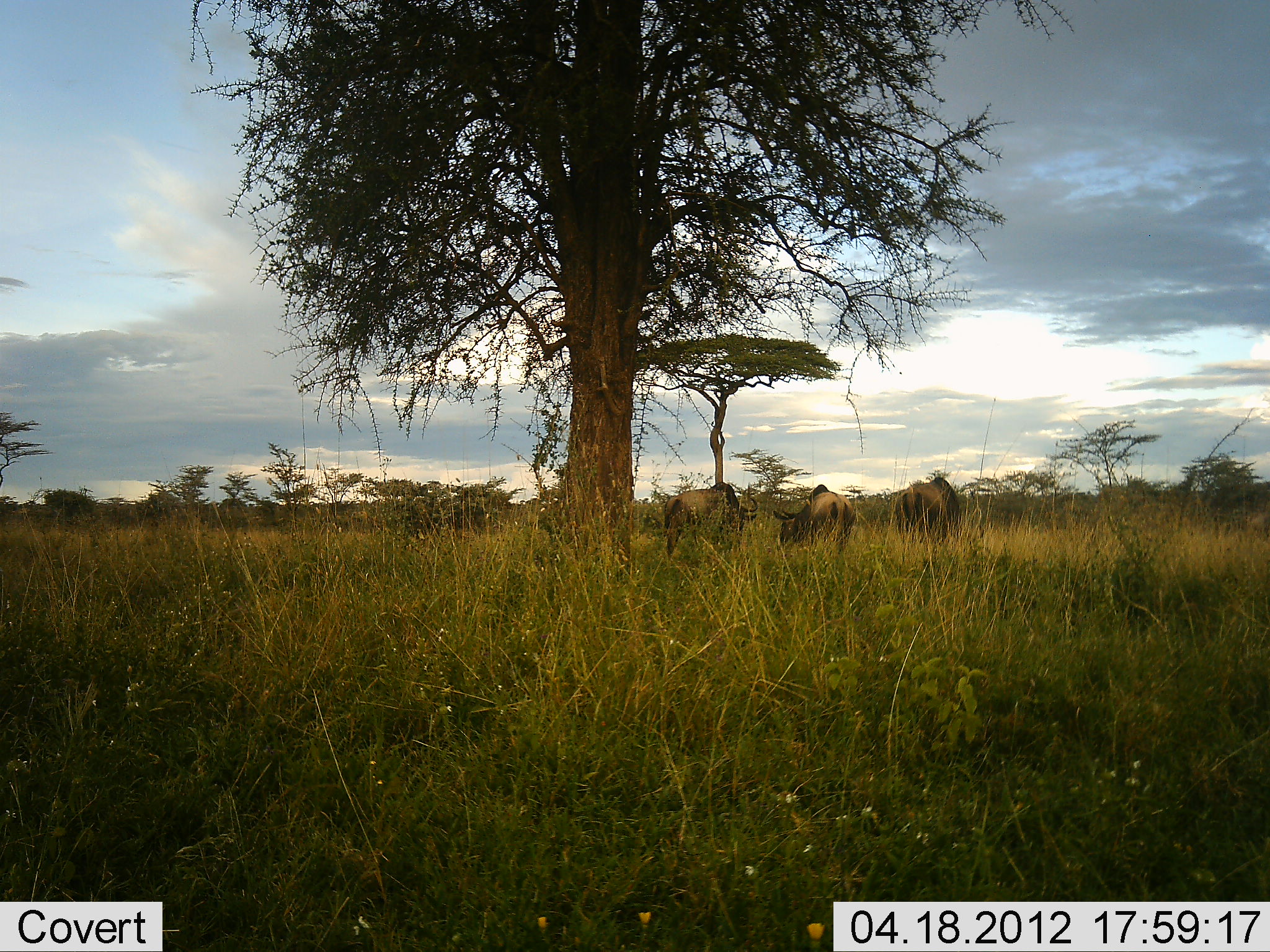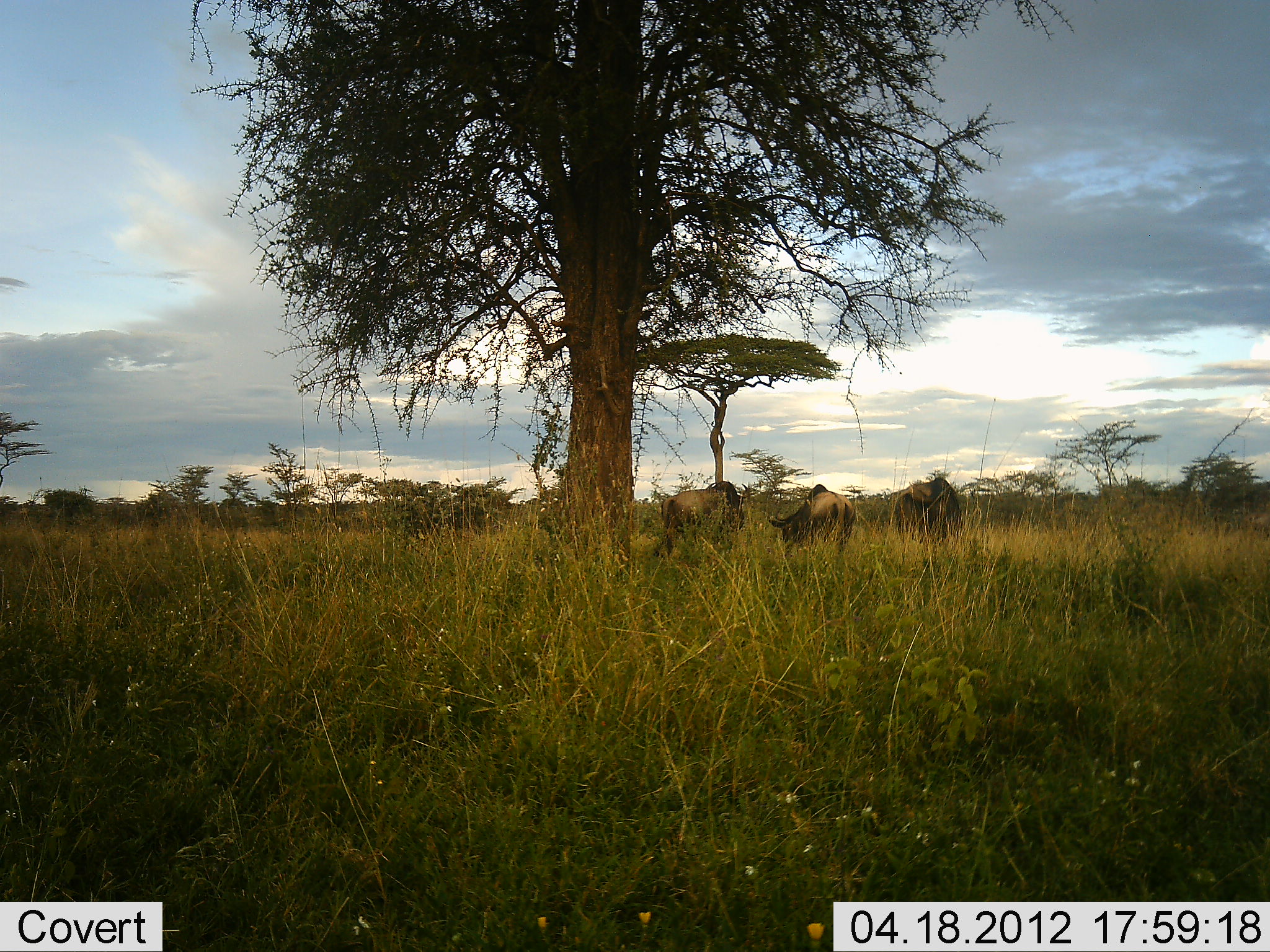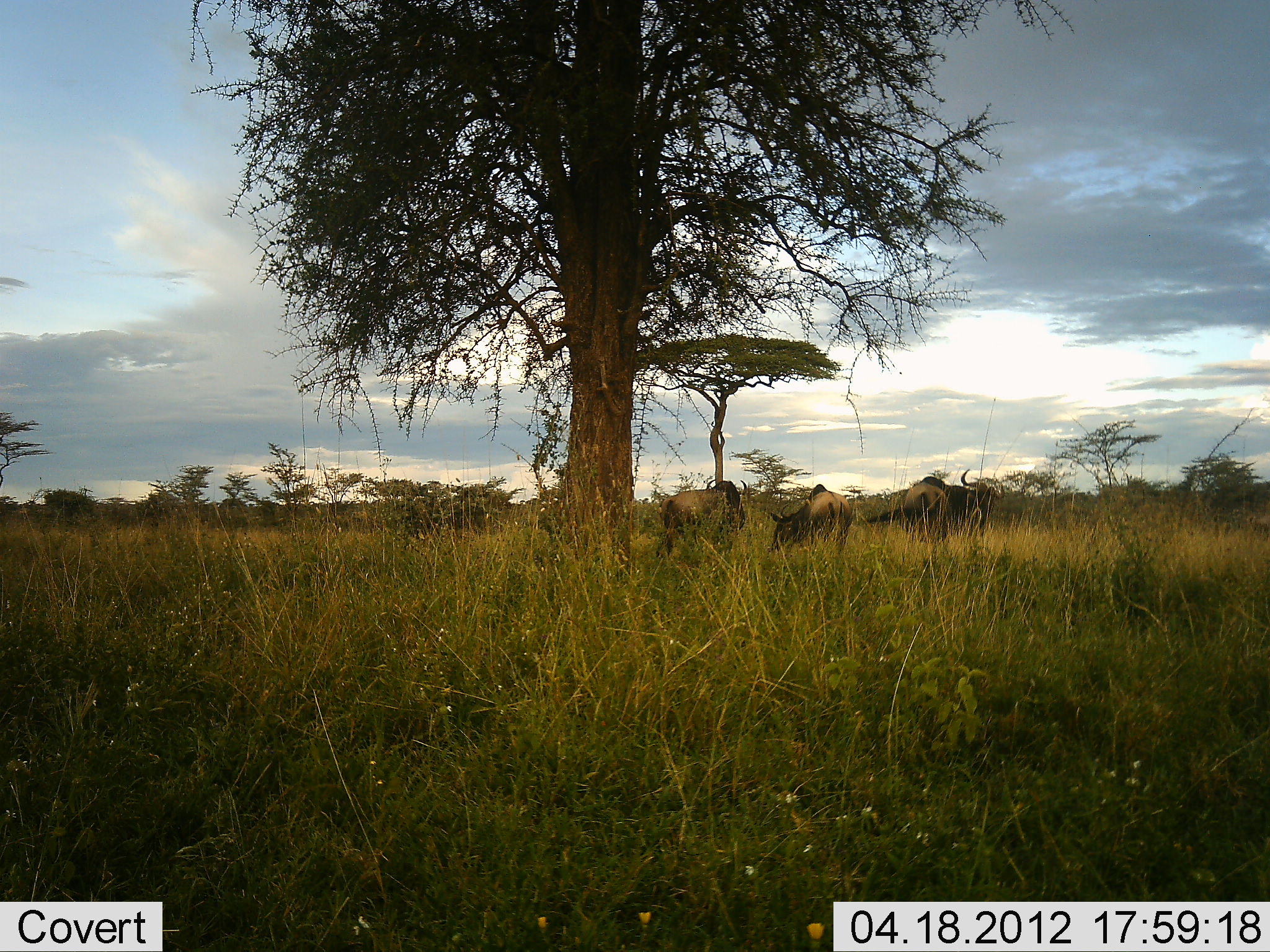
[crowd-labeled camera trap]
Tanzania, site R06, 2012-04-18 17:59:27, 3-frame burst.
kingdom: Animalia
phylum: Chordata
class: Mammalia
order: Artiodactyla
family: Bovidae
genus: Connochaetes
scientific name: Connochaetes taurinus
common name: blue wildebeest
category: wildebeest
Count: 3.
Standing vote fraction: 53%.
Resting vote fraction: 0%.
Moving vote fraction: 0%.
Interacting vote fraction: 0%.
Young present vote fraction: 0%.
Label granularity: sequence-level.